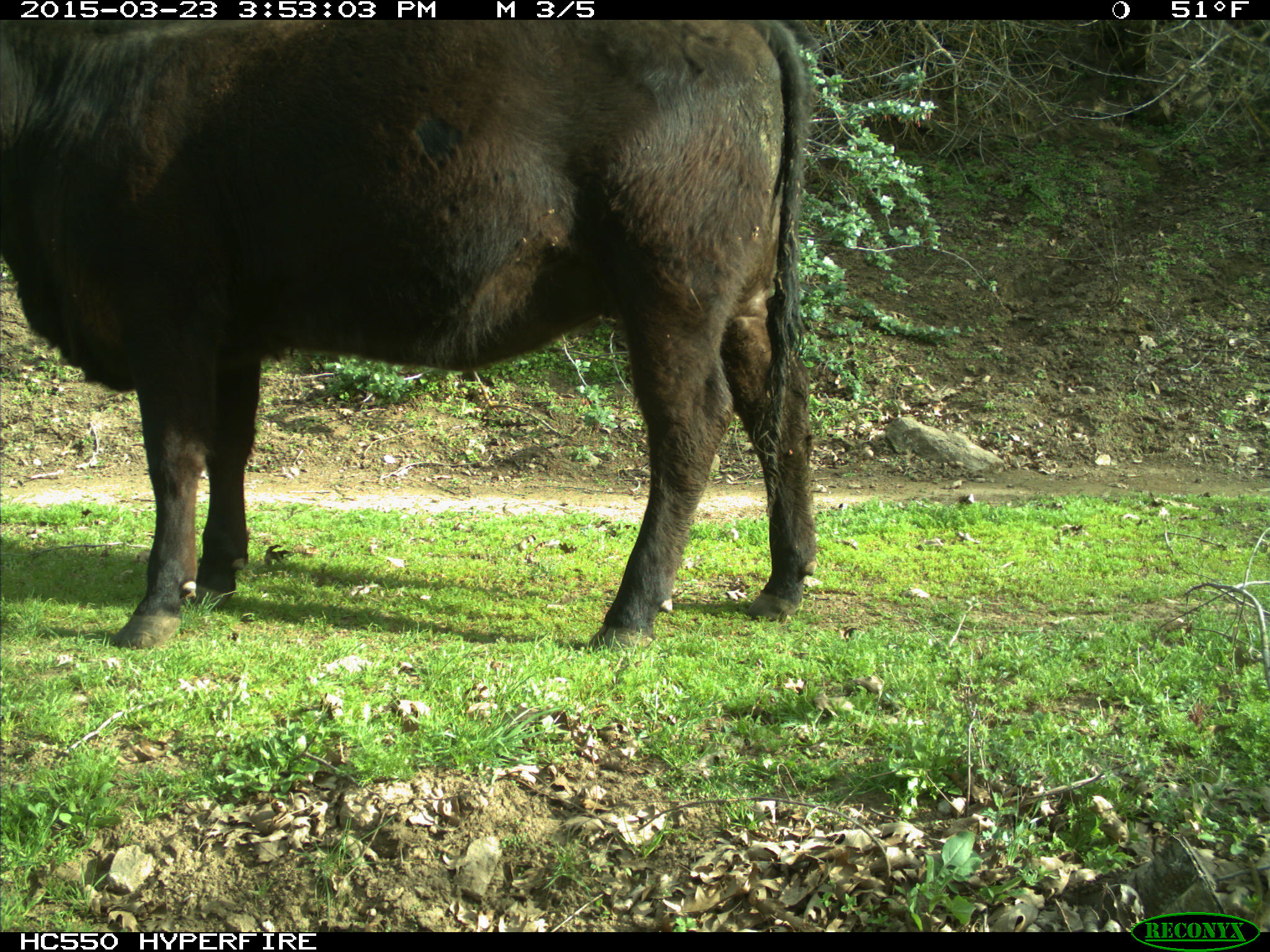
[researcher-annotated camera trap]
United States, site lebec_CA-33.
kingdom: Animalia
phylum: Chordata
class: Mammalia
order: Artiodactyla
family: Bovidae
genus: Bos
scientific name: Bos taurus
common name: domestic cow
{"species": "Bos taurus (domestic cow)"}